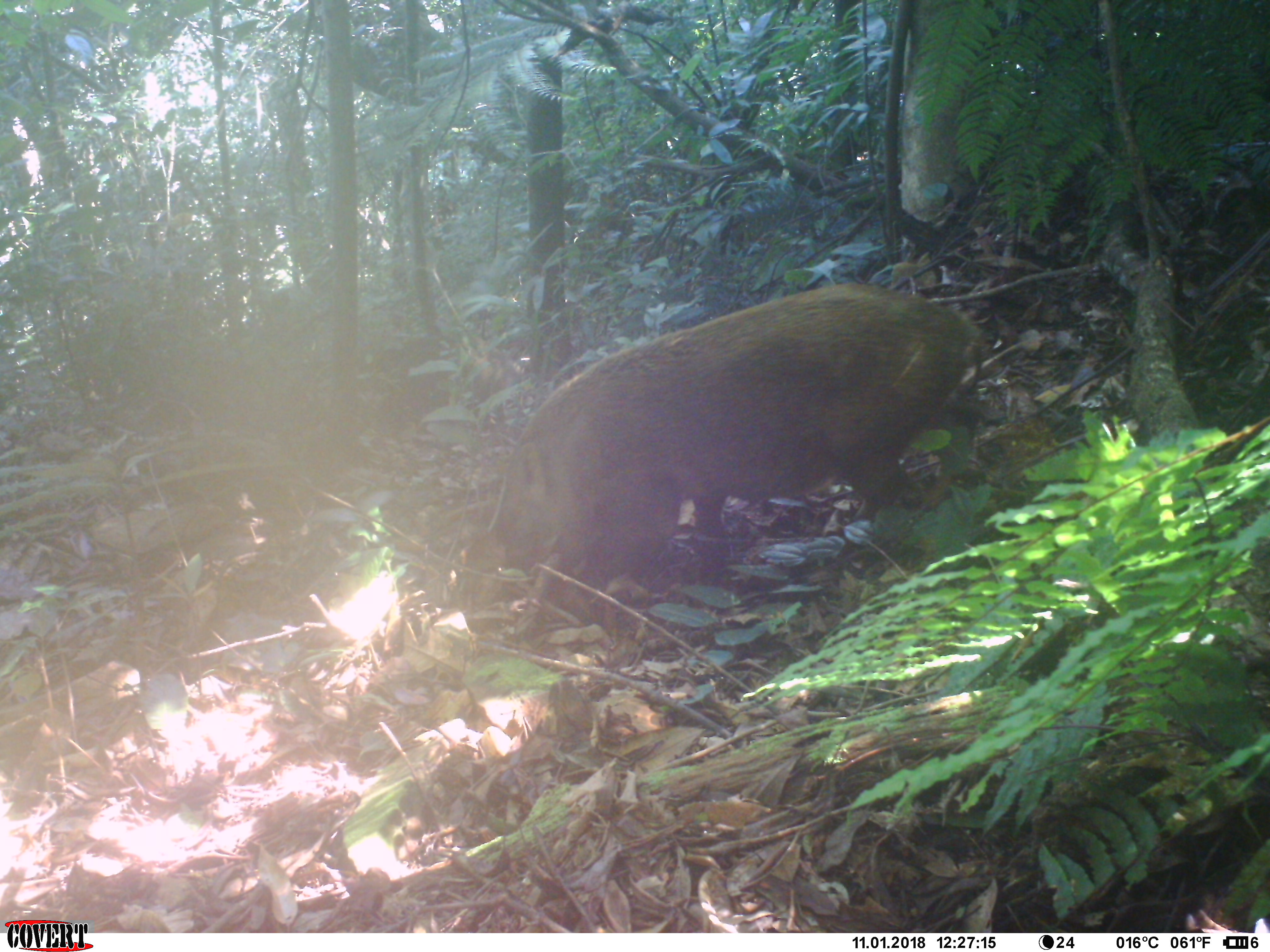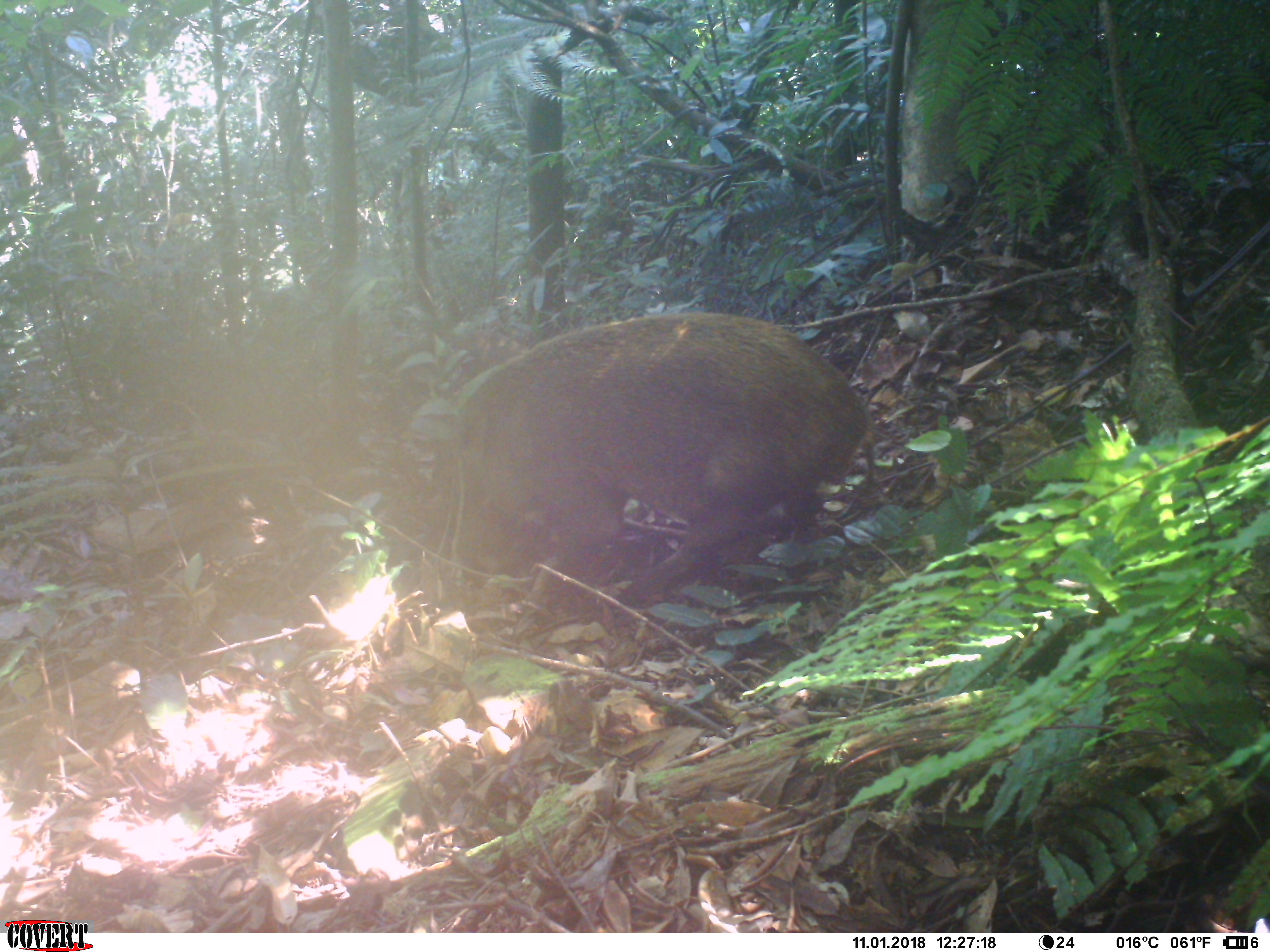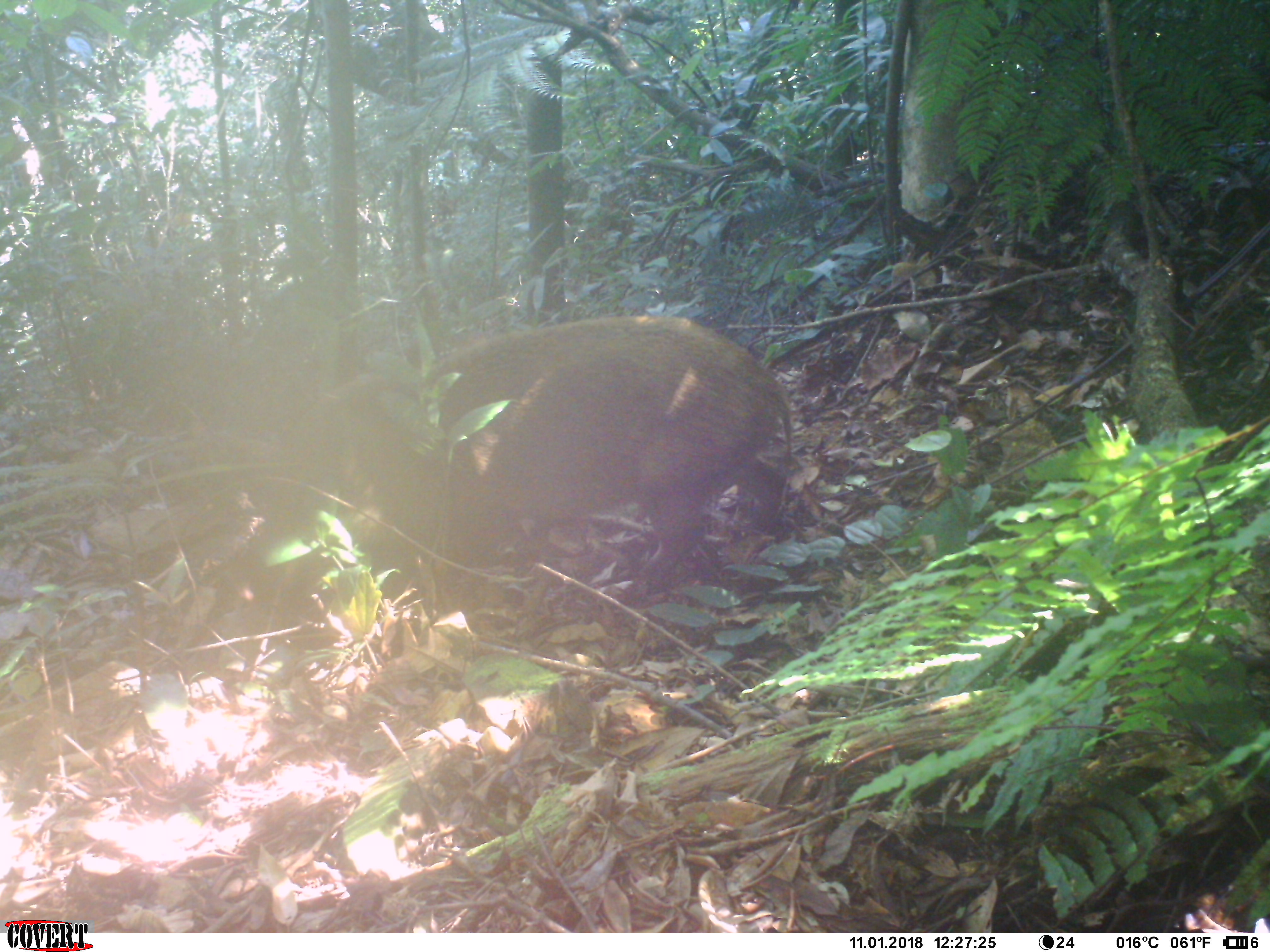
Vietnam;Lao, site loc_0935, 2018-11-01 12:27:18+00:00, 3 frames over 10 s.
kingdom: Animalia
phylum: Chordata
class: Mammalia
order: Artiodactyla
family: Suidae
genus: Sus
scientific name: Sus scrofa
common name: eurasian wild pig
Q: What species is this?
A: Eurasian wild pig (Sus scrofa).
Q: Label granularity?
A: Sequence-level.